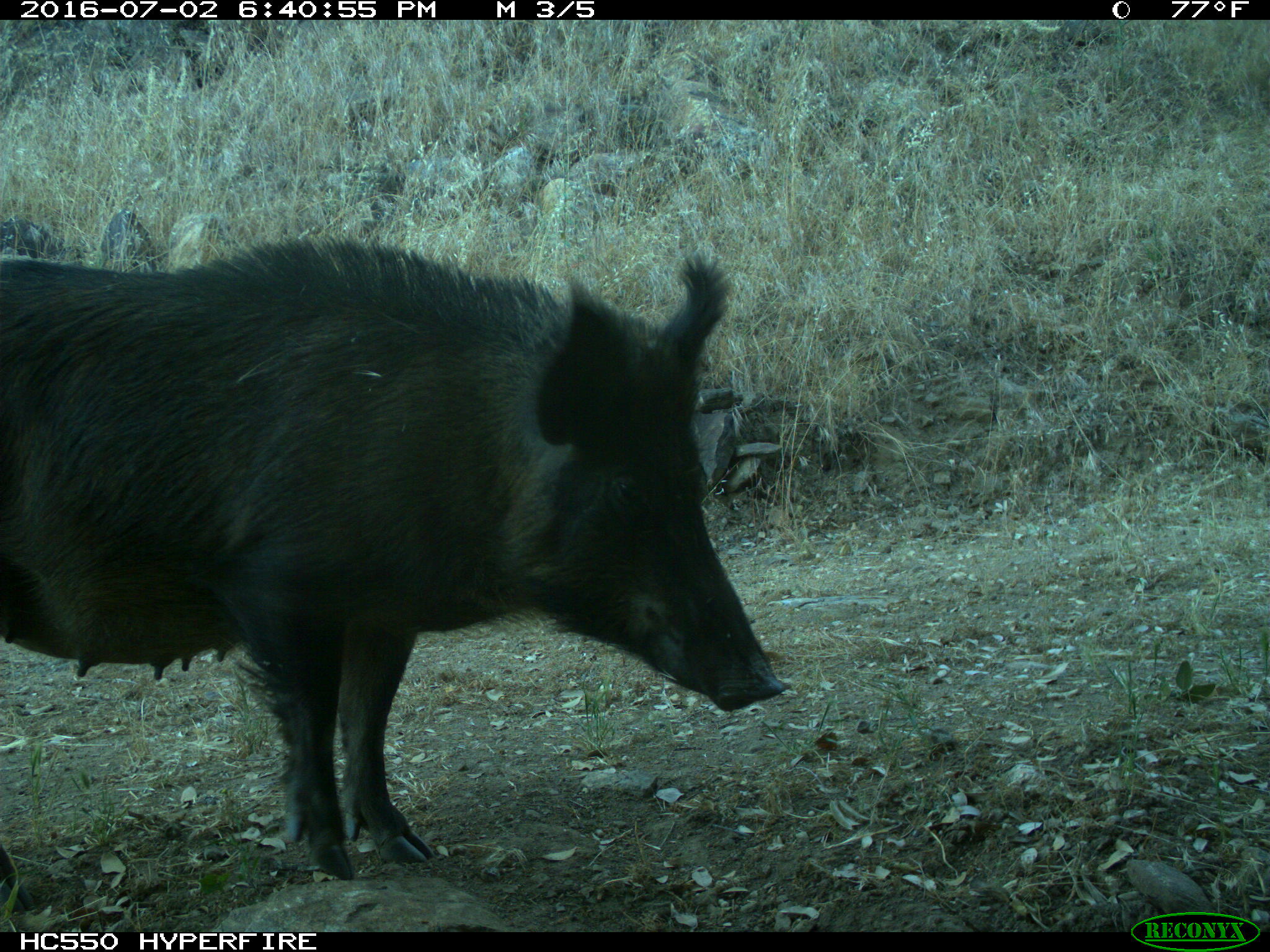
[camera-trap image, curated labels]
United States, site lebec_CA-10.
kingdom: Animalia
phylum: Chordata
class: Mammalia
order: Artiodactyla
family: Suidae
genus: Sus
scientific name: Sus scrofa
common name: wild boar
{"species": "Sus scrofa (wild boar)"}